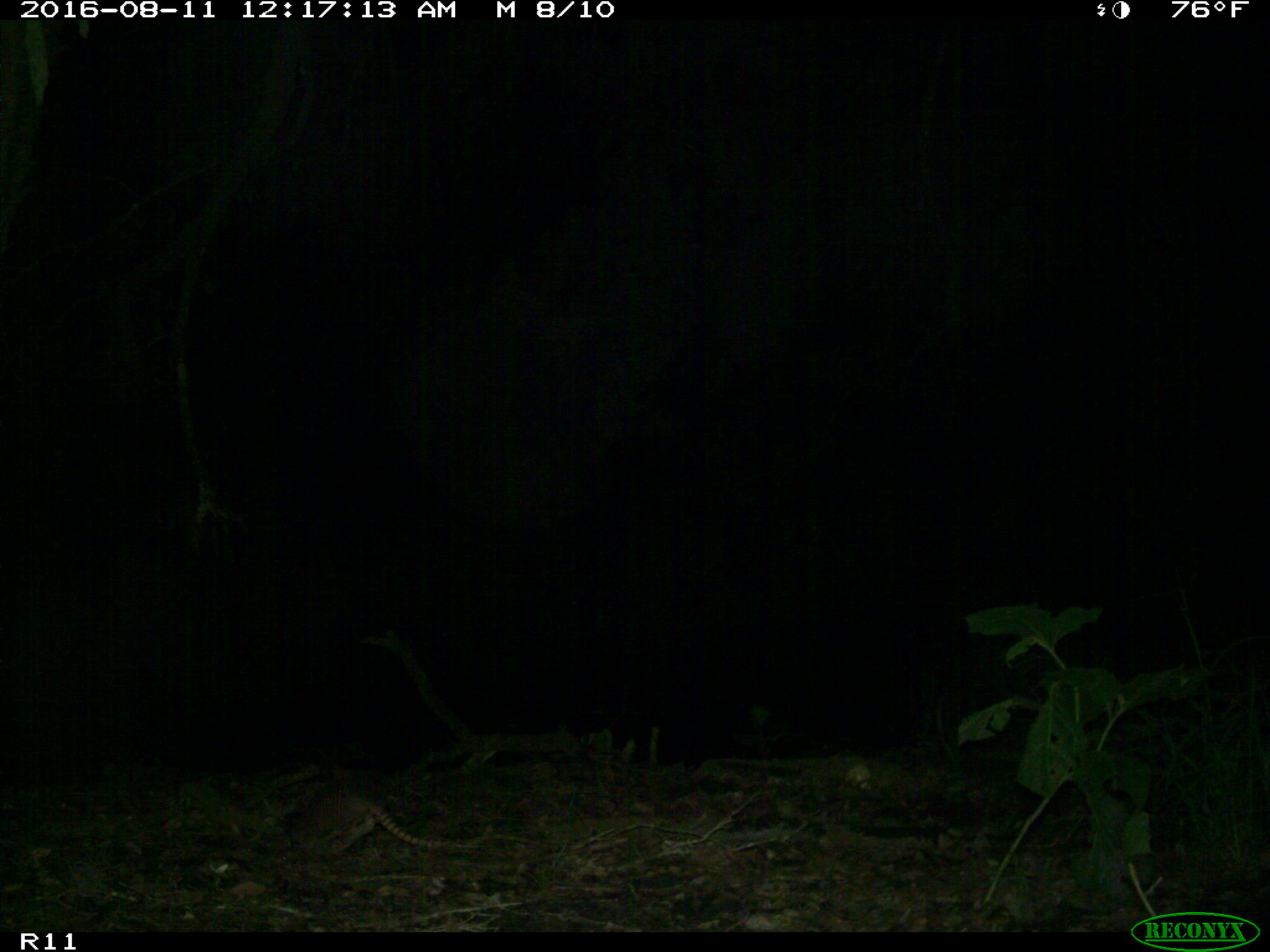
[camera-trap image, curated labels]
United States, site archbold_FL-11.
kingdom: Animalia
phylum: Chordata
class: Mammalia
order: Cingulata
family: Dasypodidae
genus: Dasypus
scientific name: Dasypus novemcinctus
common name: nine-banded armadillo